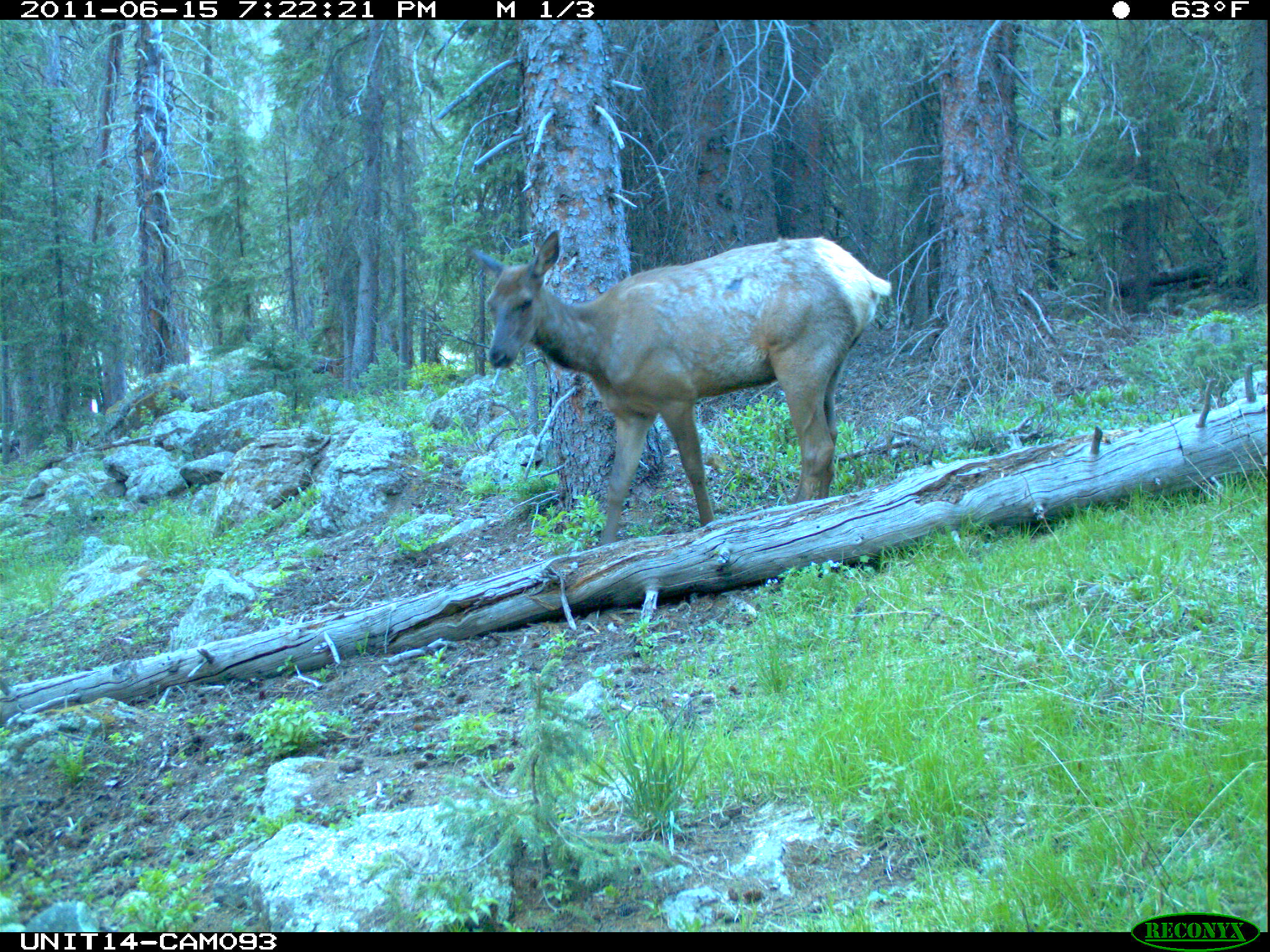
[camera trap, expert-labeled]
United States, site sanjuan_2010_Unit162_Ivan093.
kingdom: Animalia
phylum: Chordata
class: Mammalia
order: Artiodactyla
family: Cervidae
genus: Cervus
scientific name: Cervus elaphus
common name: red deer